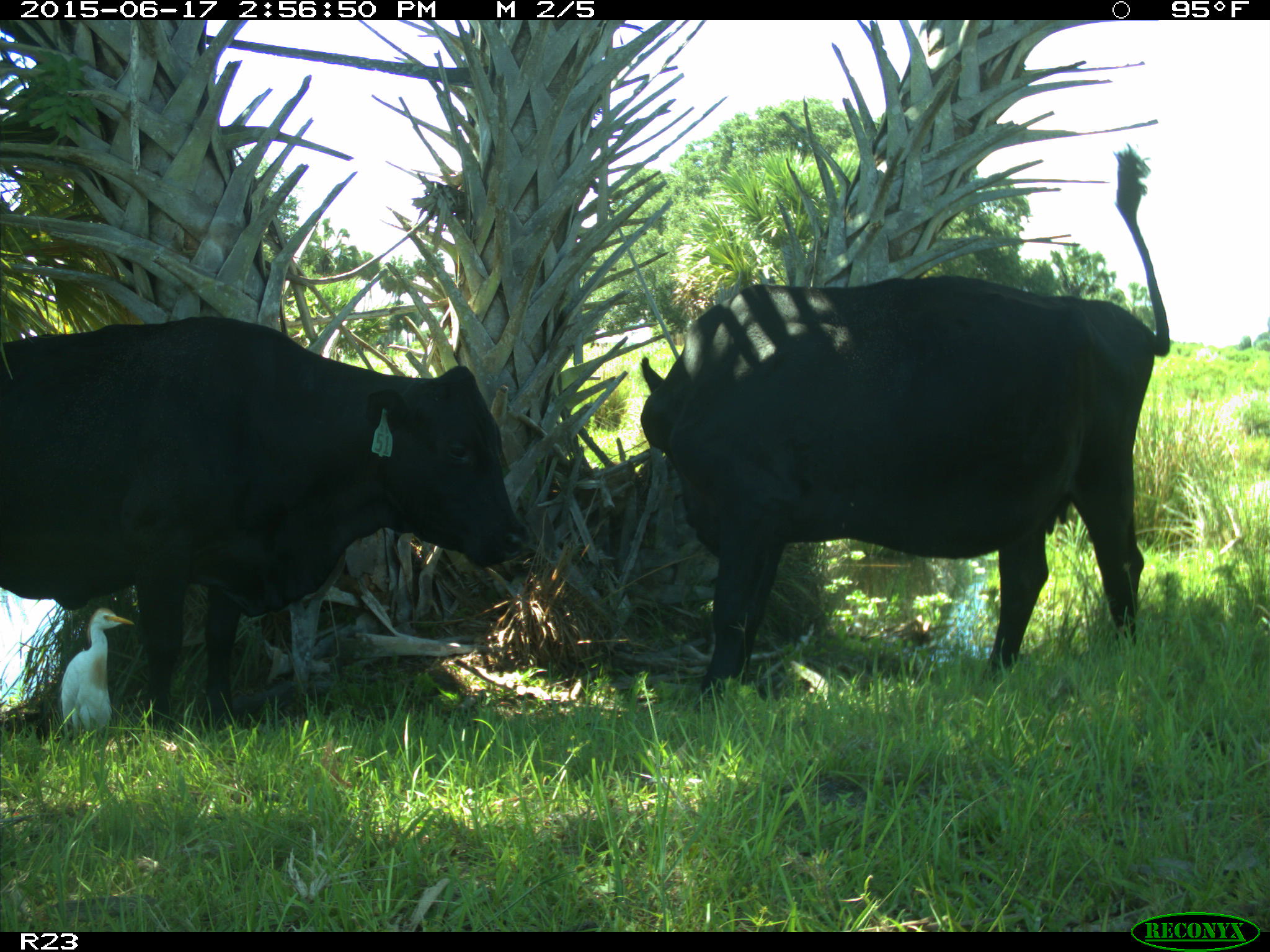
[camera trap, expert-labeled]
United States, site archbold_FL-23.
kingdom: Animalia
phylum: Chordata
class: Mammalia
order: Artiodactyla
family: Bovidae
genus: Bos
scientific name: Bos taurus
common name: domestic cow